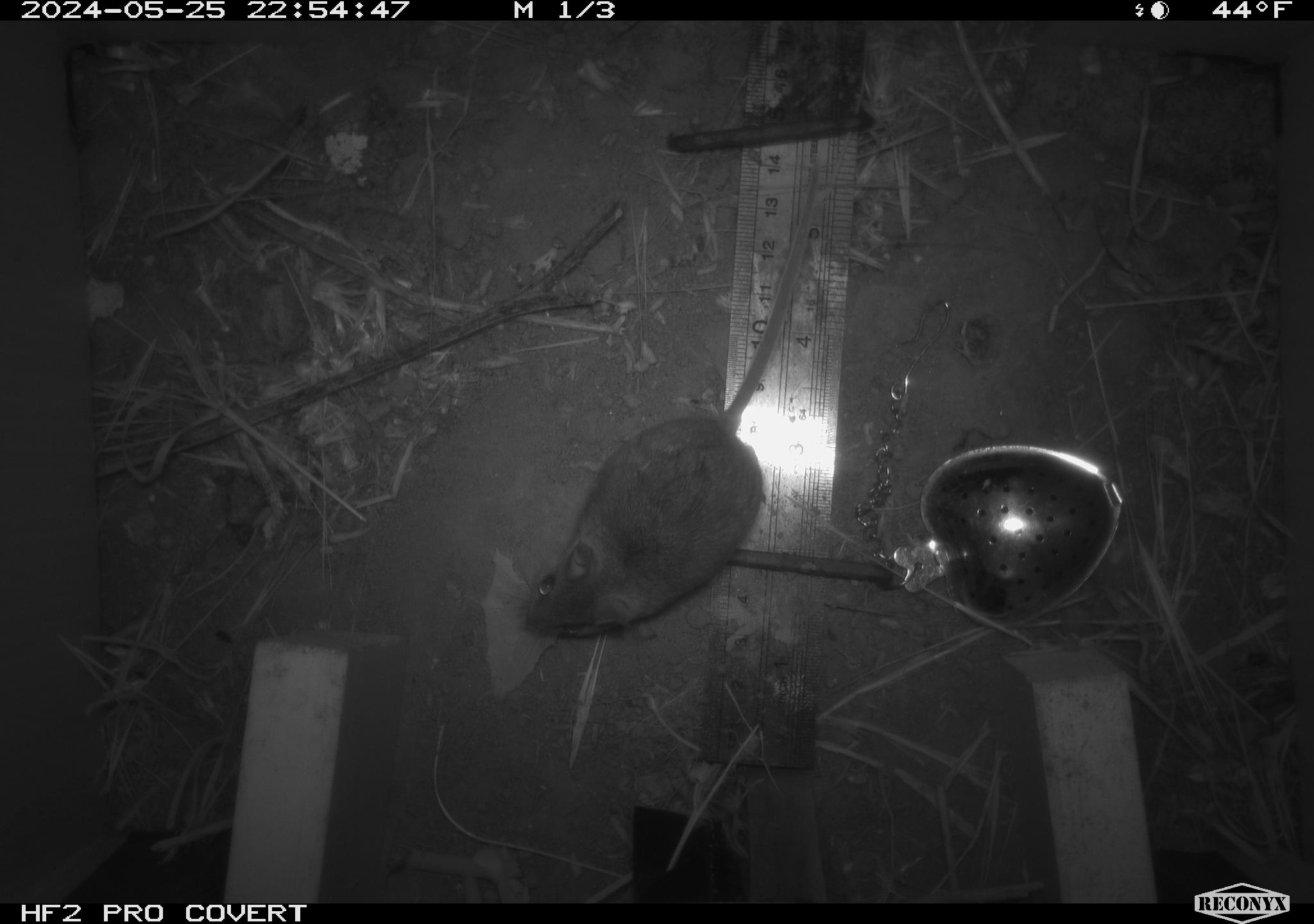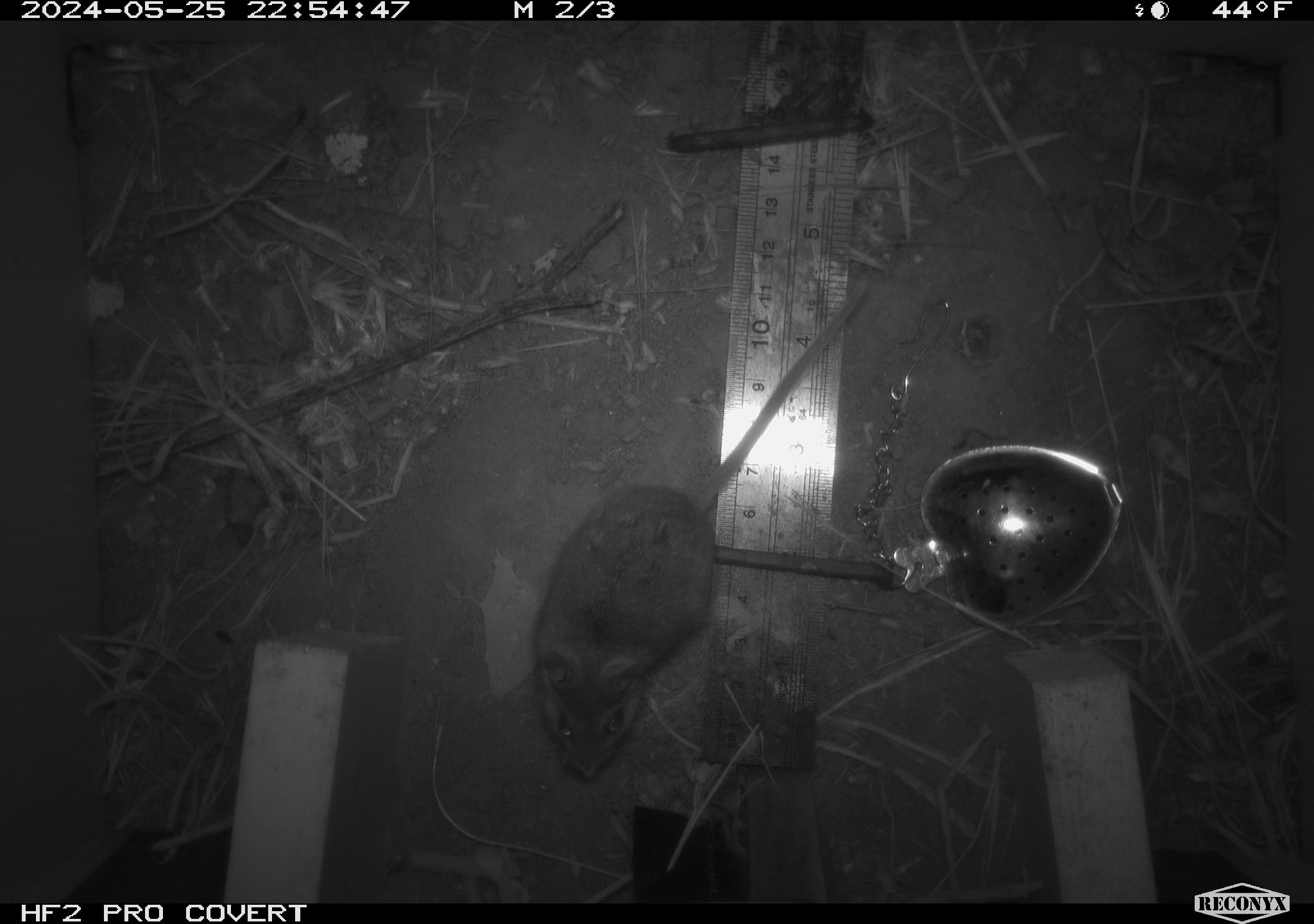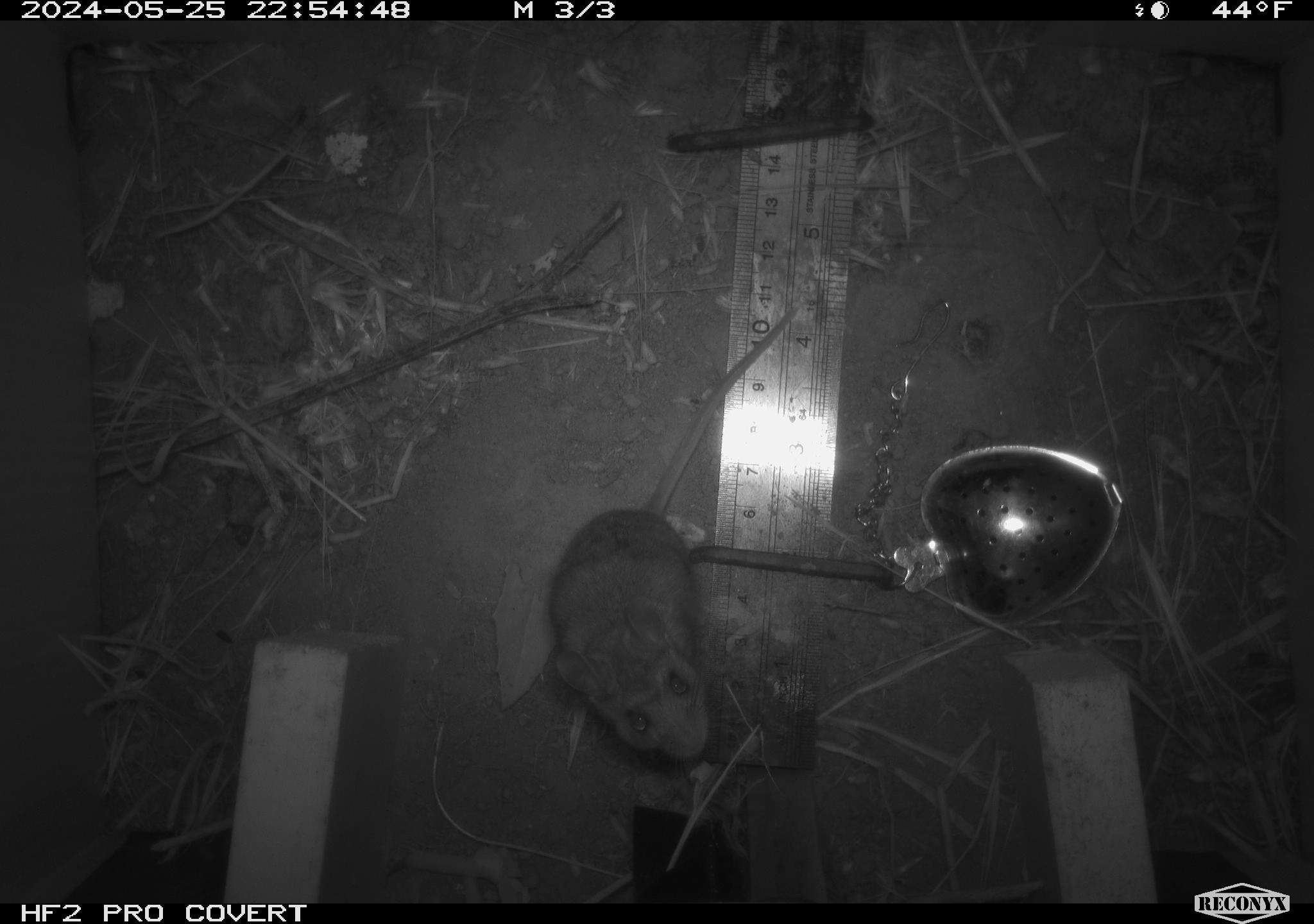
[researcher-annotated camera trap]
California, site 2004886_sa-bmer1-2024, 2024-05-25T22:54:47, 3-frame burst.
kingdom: Animalia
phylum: Chordata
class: Mammalia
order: Rodentia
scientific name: Rodentia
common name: mouse species